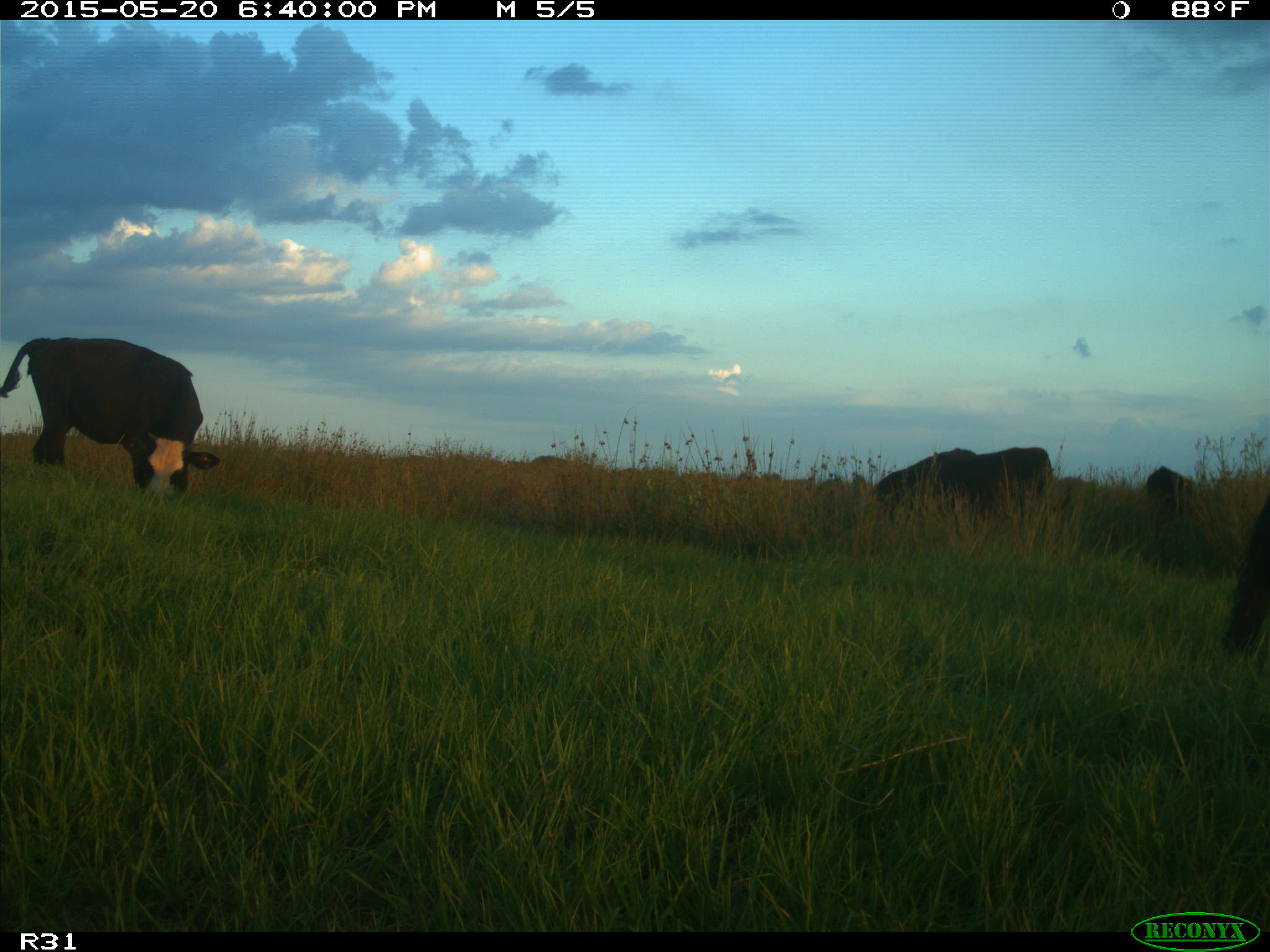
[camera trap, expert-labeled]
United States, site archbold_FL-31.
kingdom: Animalia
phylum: Chordata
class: Mammalia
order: Artiodactyla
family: Bovidae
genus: Bos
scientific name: Bos taurus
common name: domestic cow